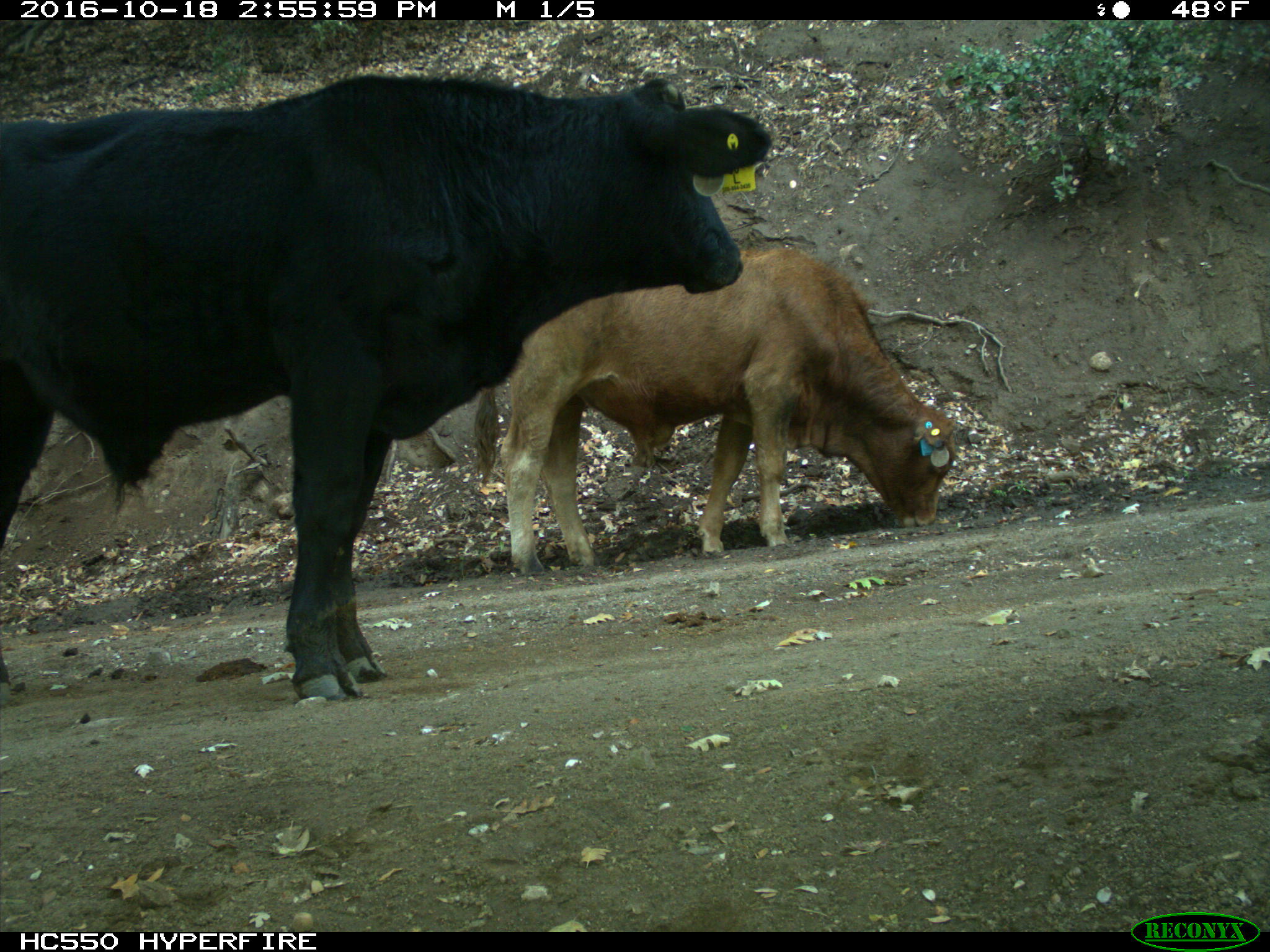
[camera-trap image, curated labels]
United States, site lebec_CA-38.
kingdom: Animalia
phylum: Chordata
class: Mammalia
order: Artiodactyla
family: Bovidae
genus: Bos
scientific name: Bos taurus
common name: domestic cow